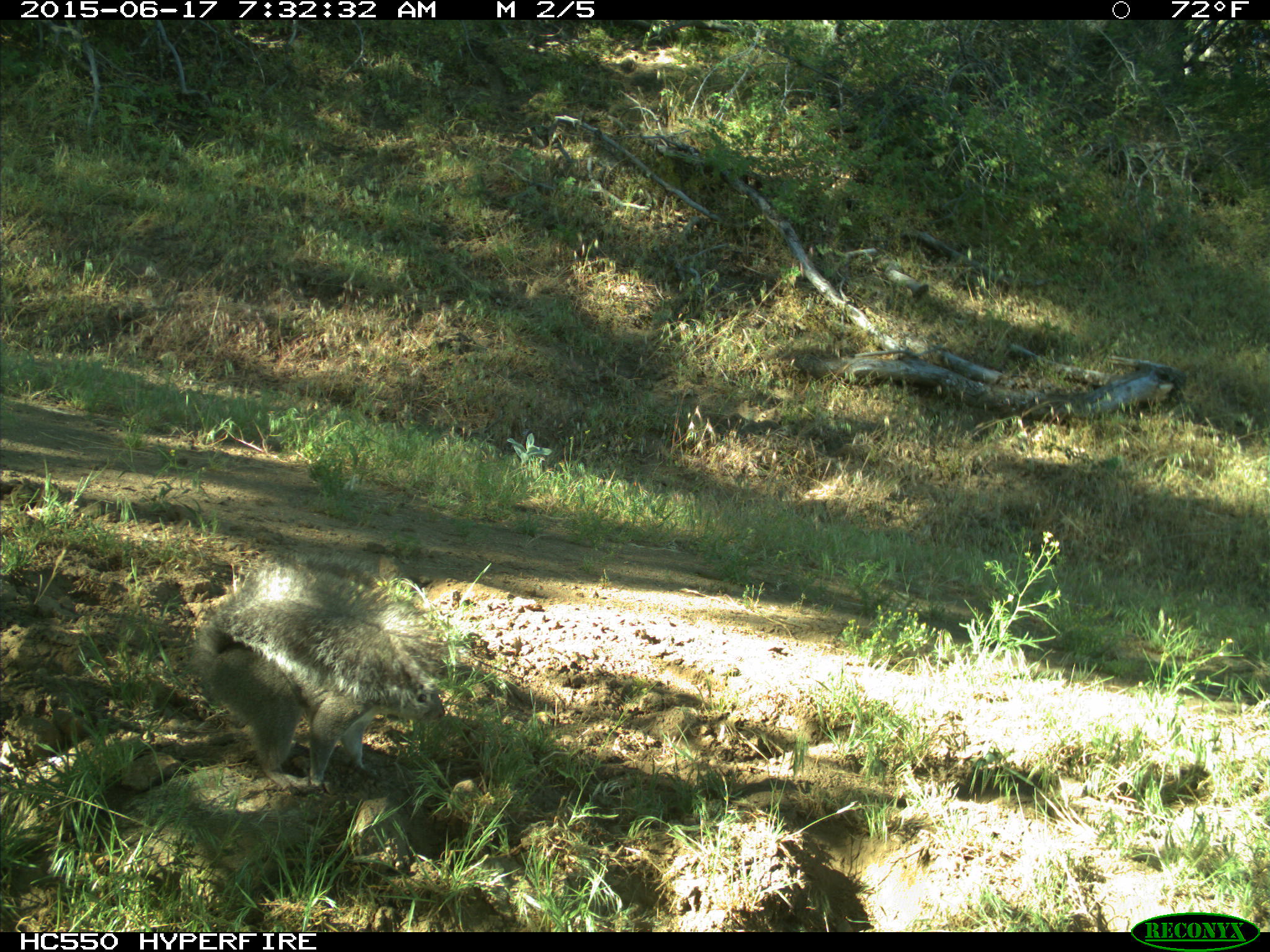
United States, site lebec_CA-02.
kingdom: Animalia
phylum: Chordata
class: Mammalia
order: Rodentia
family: Sciuridae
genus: Sciurus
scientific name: Sciurus carolinensis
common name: eastern gray squirrel